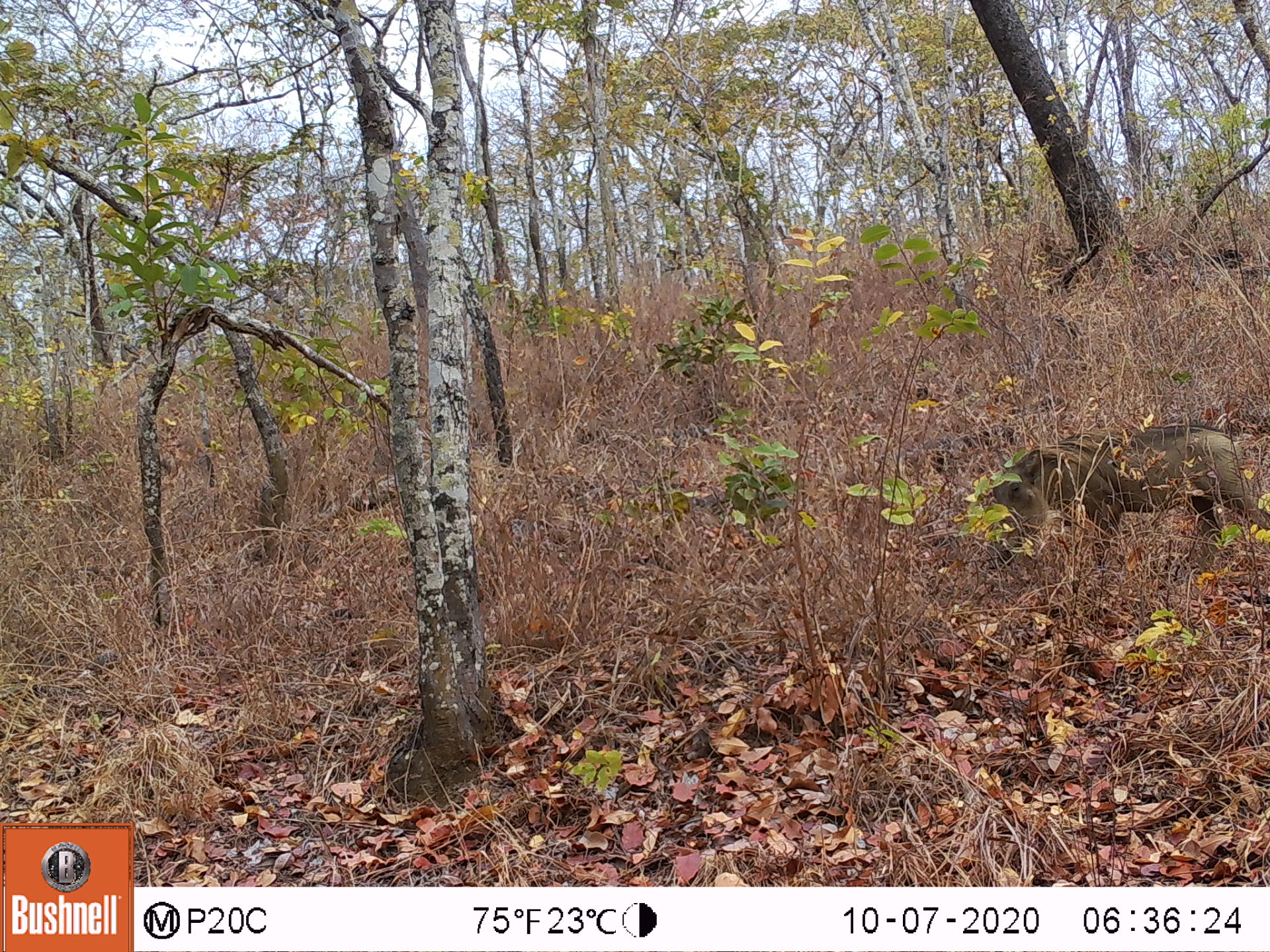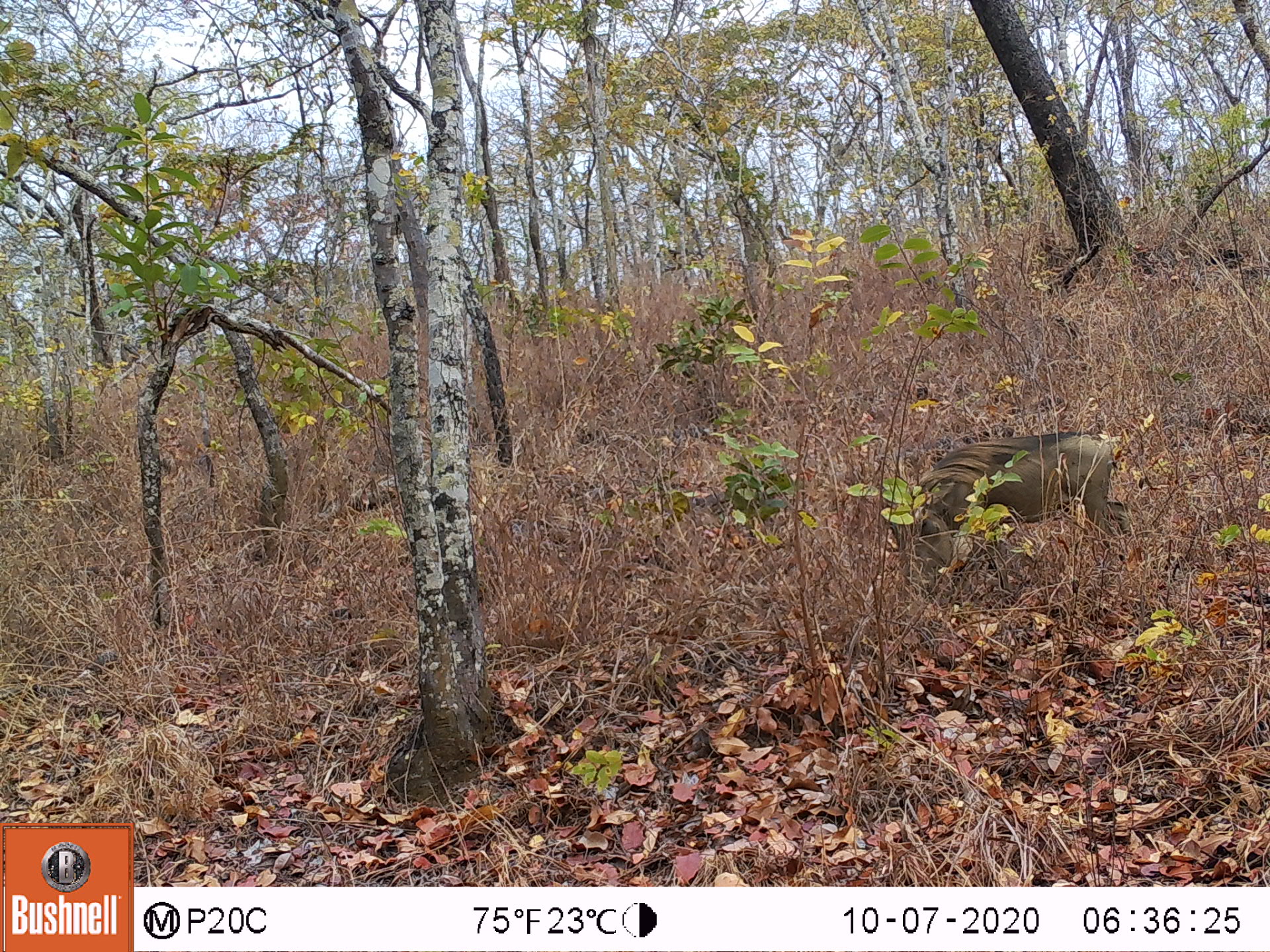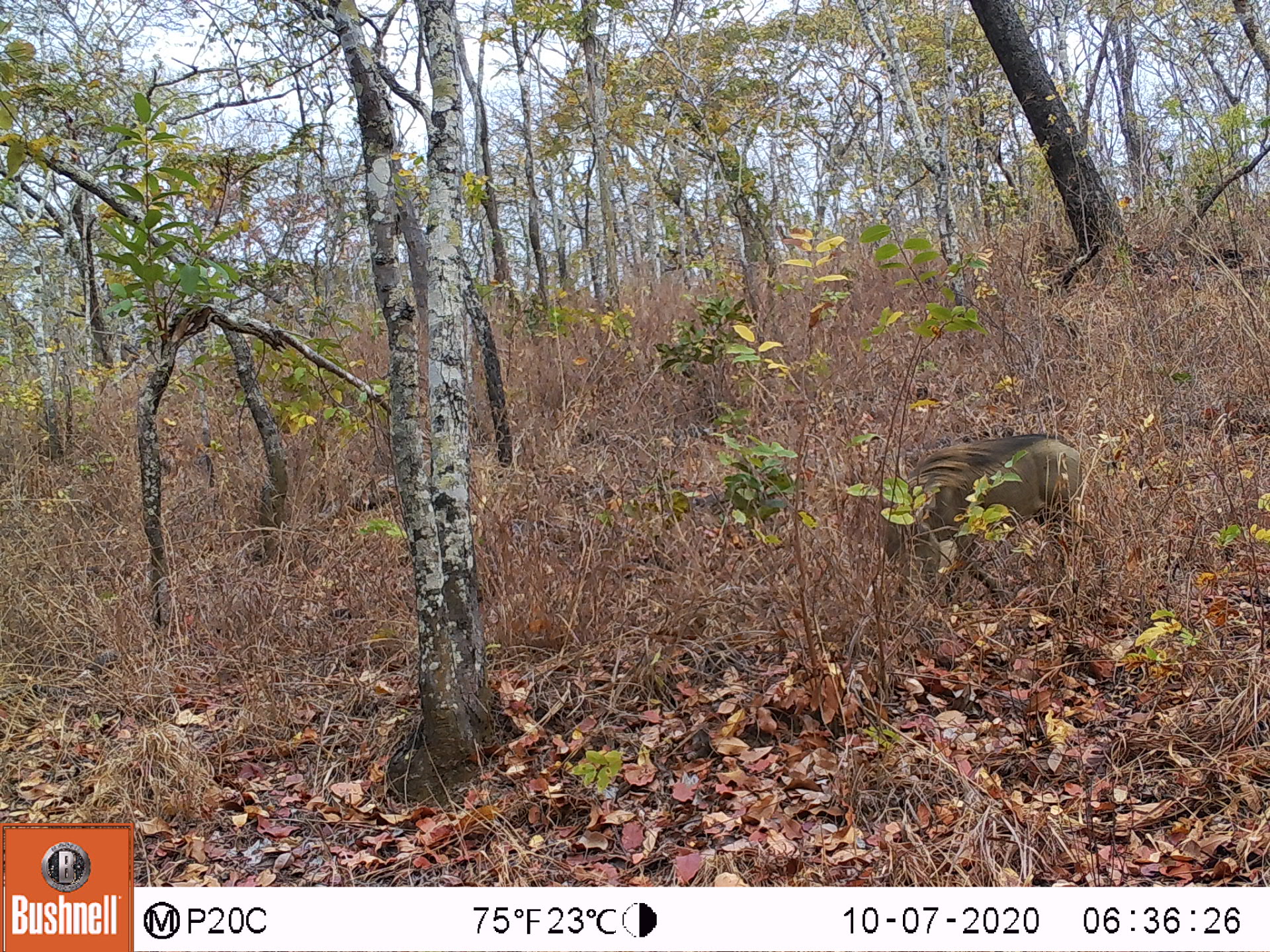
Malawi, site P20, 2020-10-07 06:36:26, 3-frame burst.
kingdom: Animalia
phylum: Chordata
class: Mammalia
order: Artiodactyla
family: Suidae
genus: Phacochoerus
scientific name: Phacochoerus africanus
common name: common warthog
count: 1